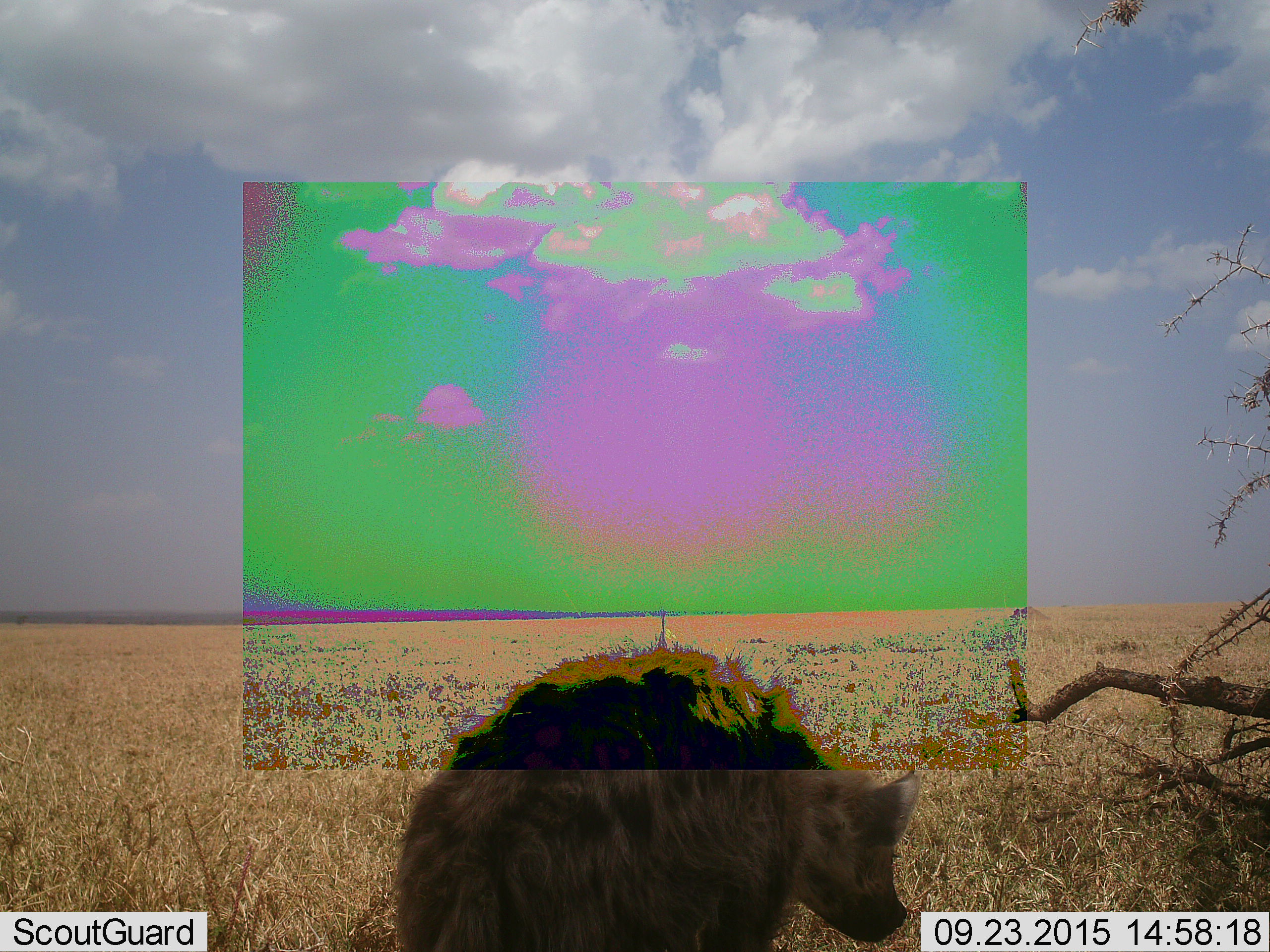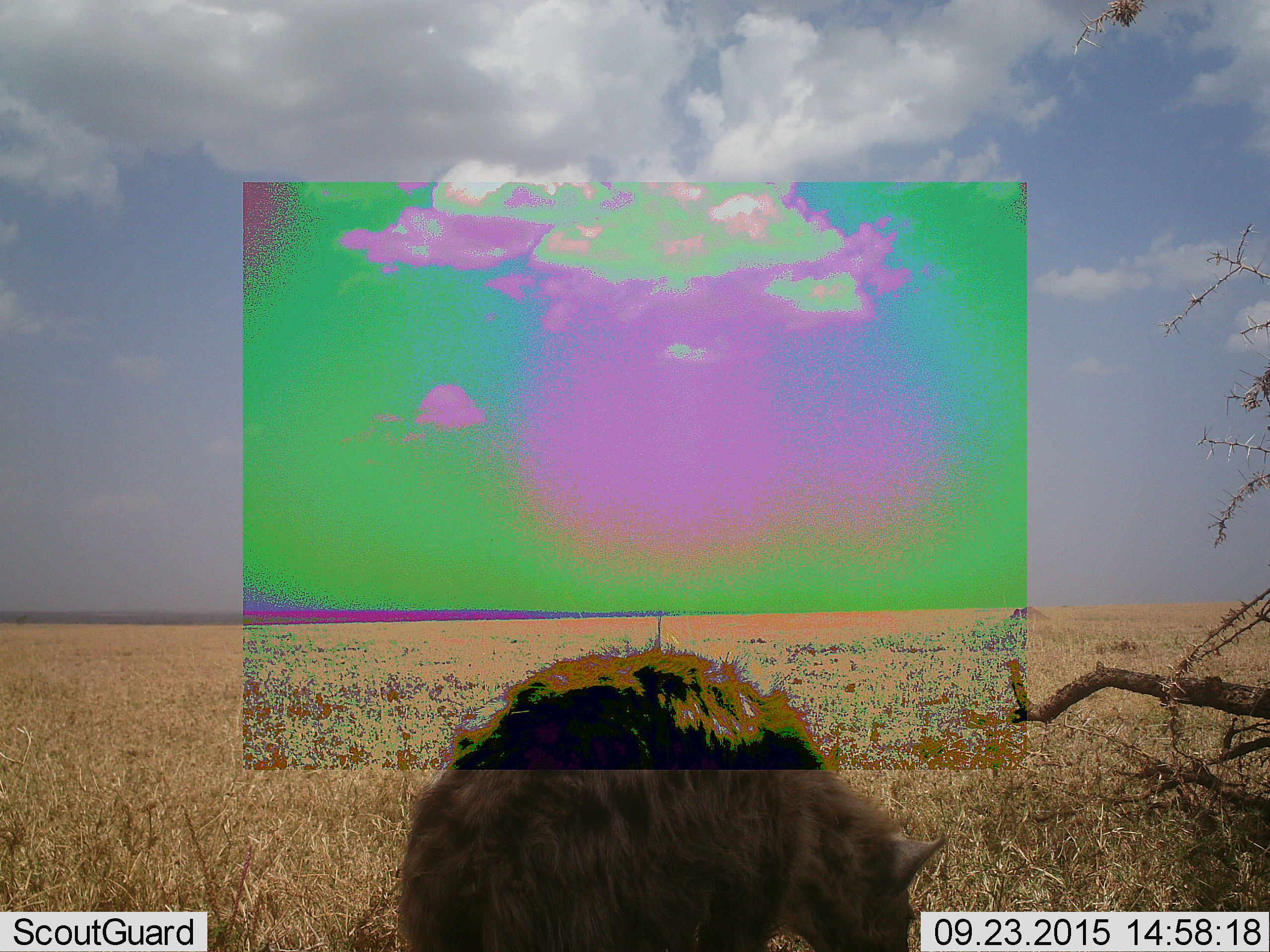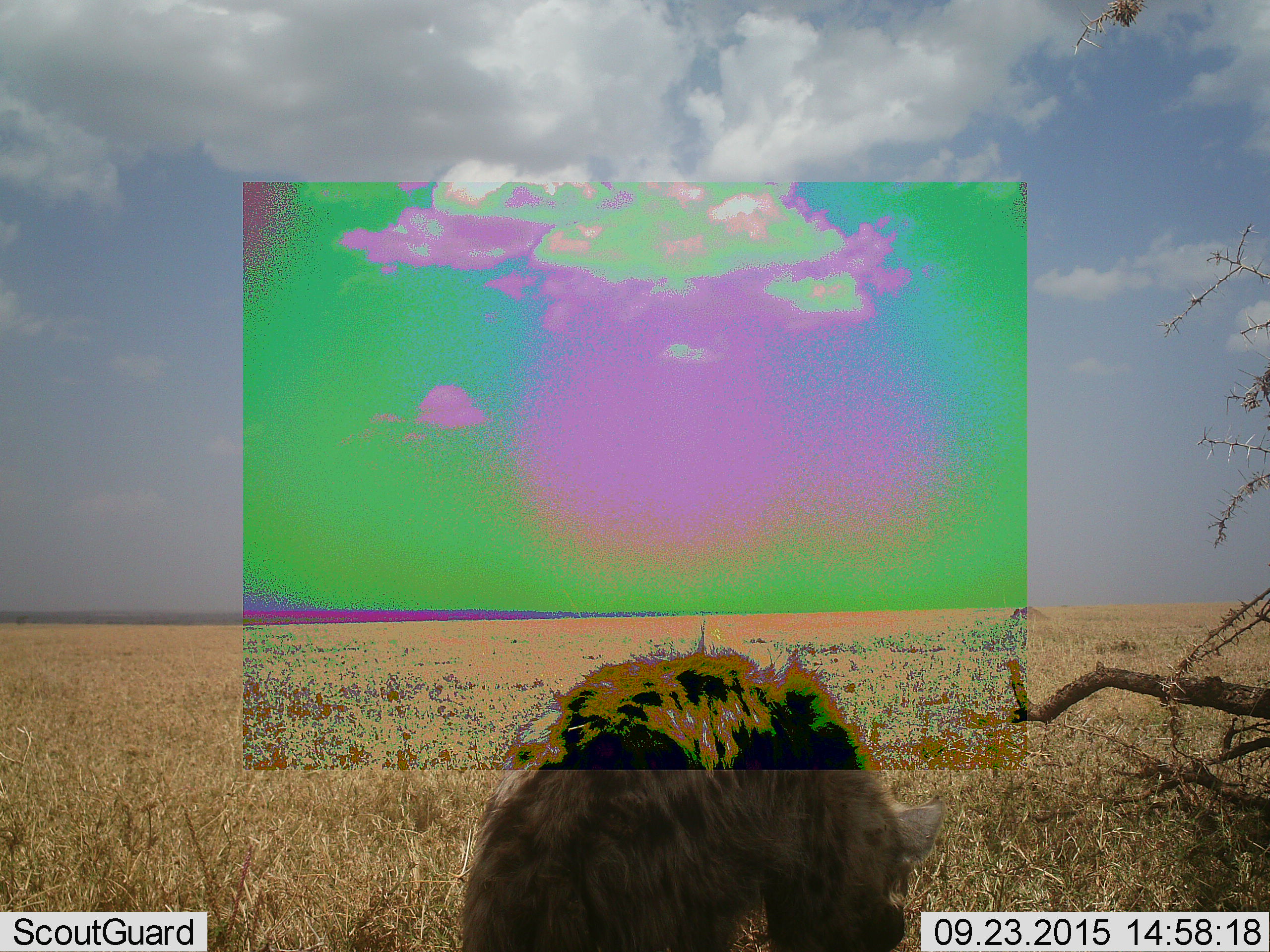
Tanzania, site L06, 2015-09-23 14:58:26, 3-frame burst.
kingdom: Animalia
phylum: Chordata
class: Mammalia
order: Carnivora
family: Hyaenidae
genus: Crocuta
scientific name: Crocuta crocuta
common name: spotted hyena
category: hyenaspotted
Hyenaspotted (spotted hyena) (Crocuta crocuta), count 1. Behavior (volunteer vote fractions): standing 100%, resting 0%, moving 0%, interacting 0%. Young present (vote fraction): 0%. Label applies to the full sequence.